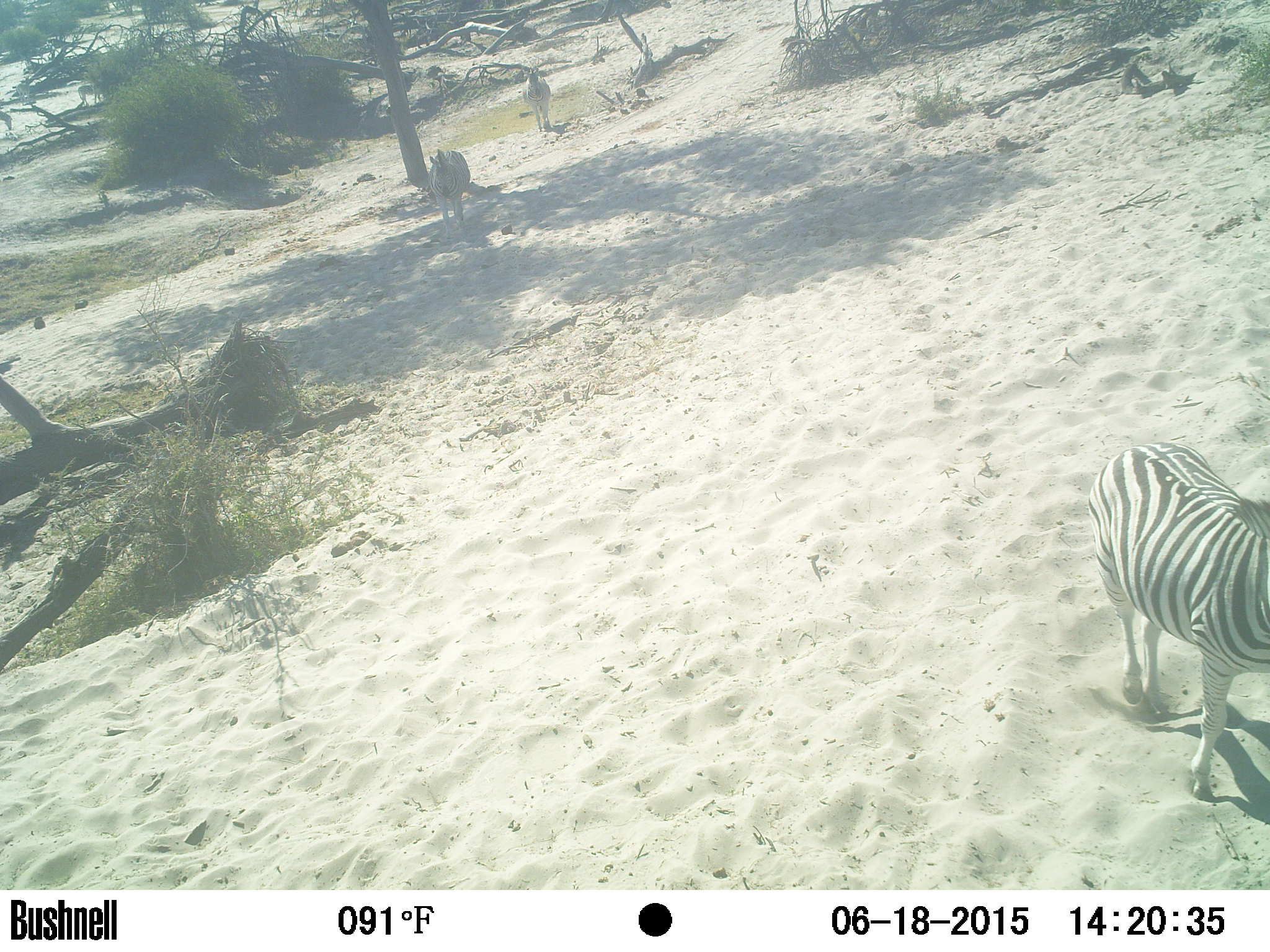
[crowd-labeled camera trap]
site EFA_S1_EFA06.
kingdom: Animalia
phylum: Chordata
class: Mammalia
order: Perissodactyla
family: Equidae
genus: Equus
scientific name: Equus quagga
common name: plains zebra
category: zebraplains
Zebraplains (plains zebra) (Equus quagga), count 3. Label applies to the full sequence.